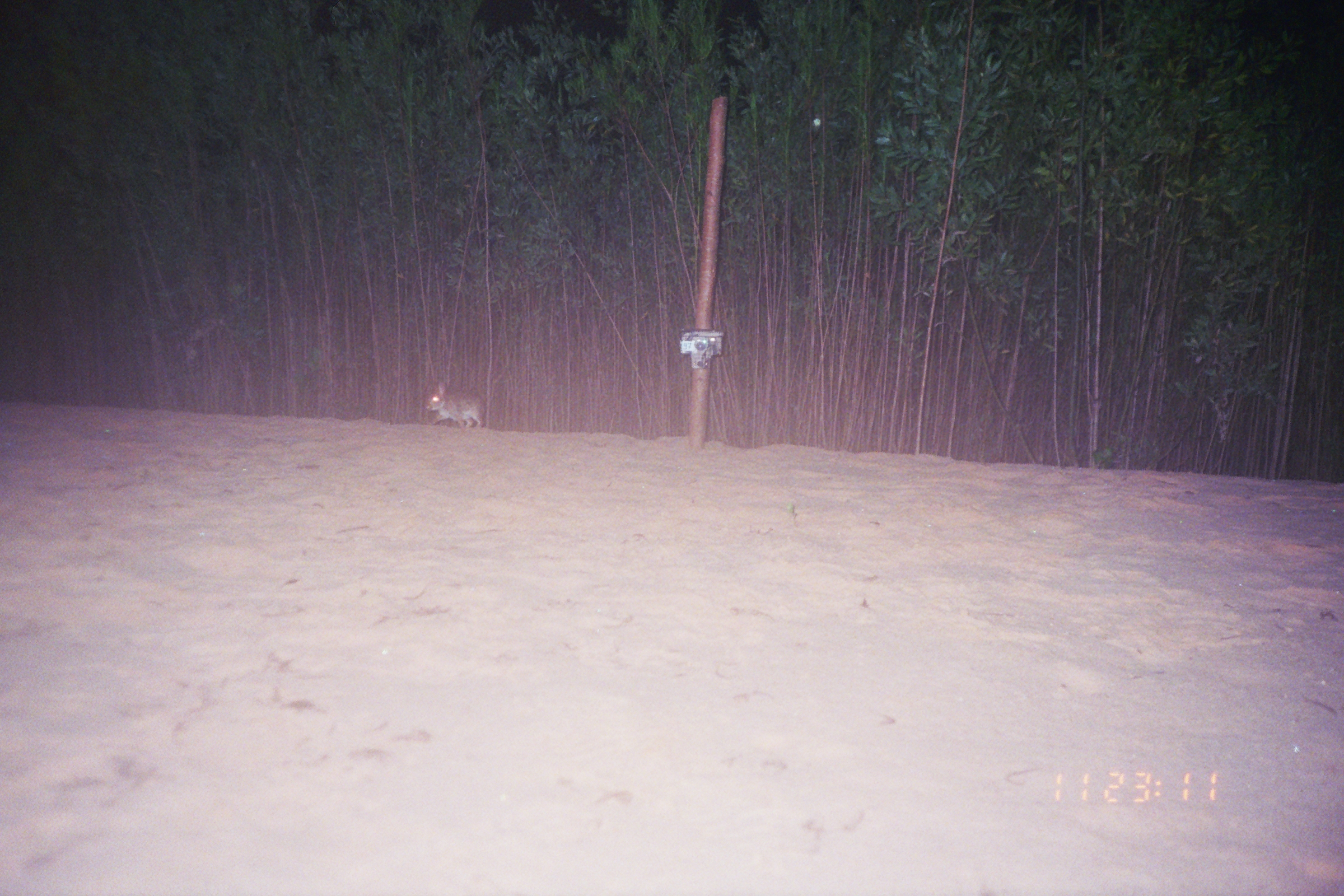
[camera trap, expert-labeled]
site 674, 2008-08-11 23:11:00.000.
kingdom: Animalia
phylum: Chordata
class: Mammalia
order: Lagomorpha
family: Leporidae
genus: Sylvilagus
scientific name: Sylvilagus brasiliensis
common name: tapeti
Sylvilagus brasiliensis (tapeti).